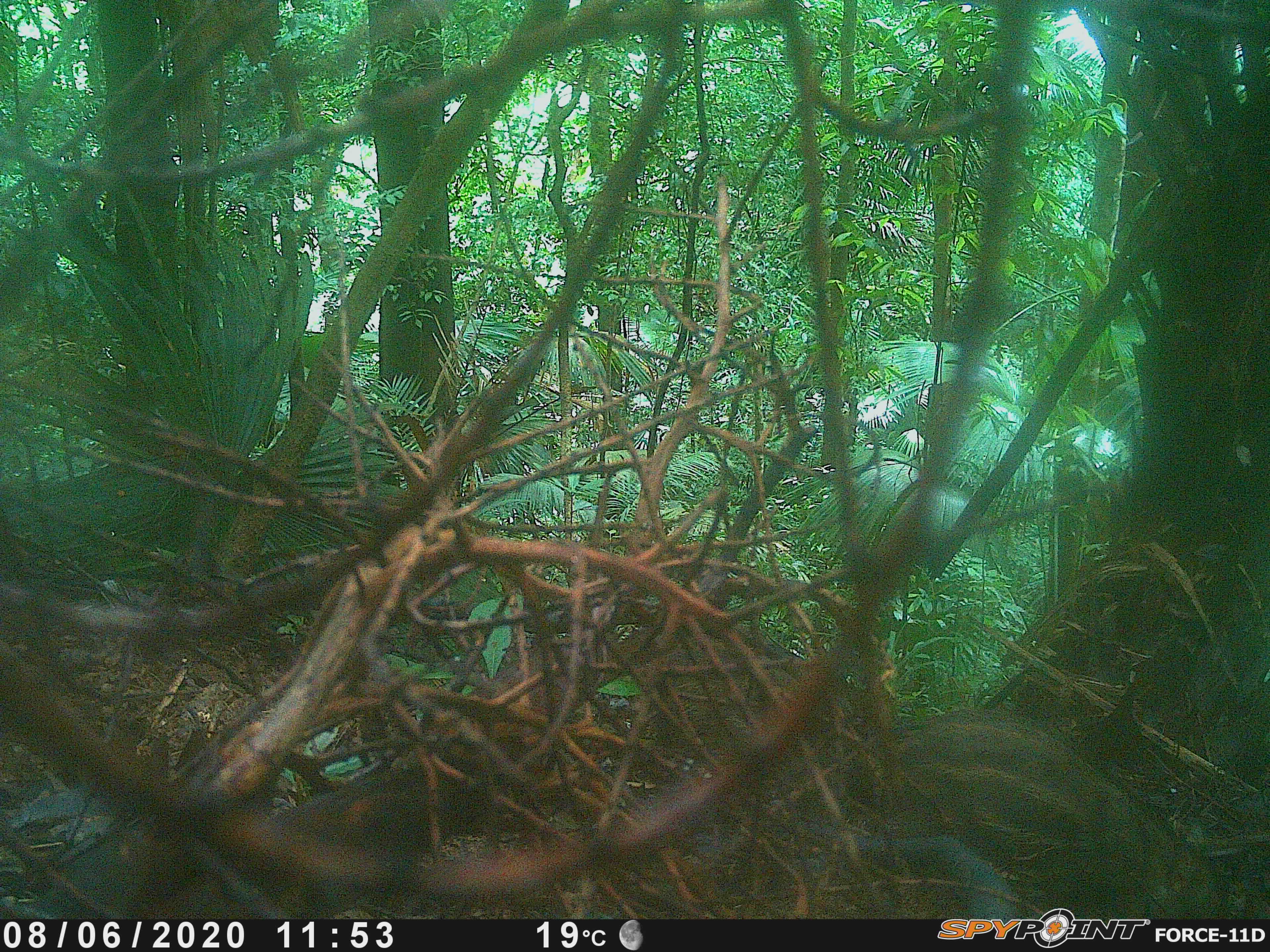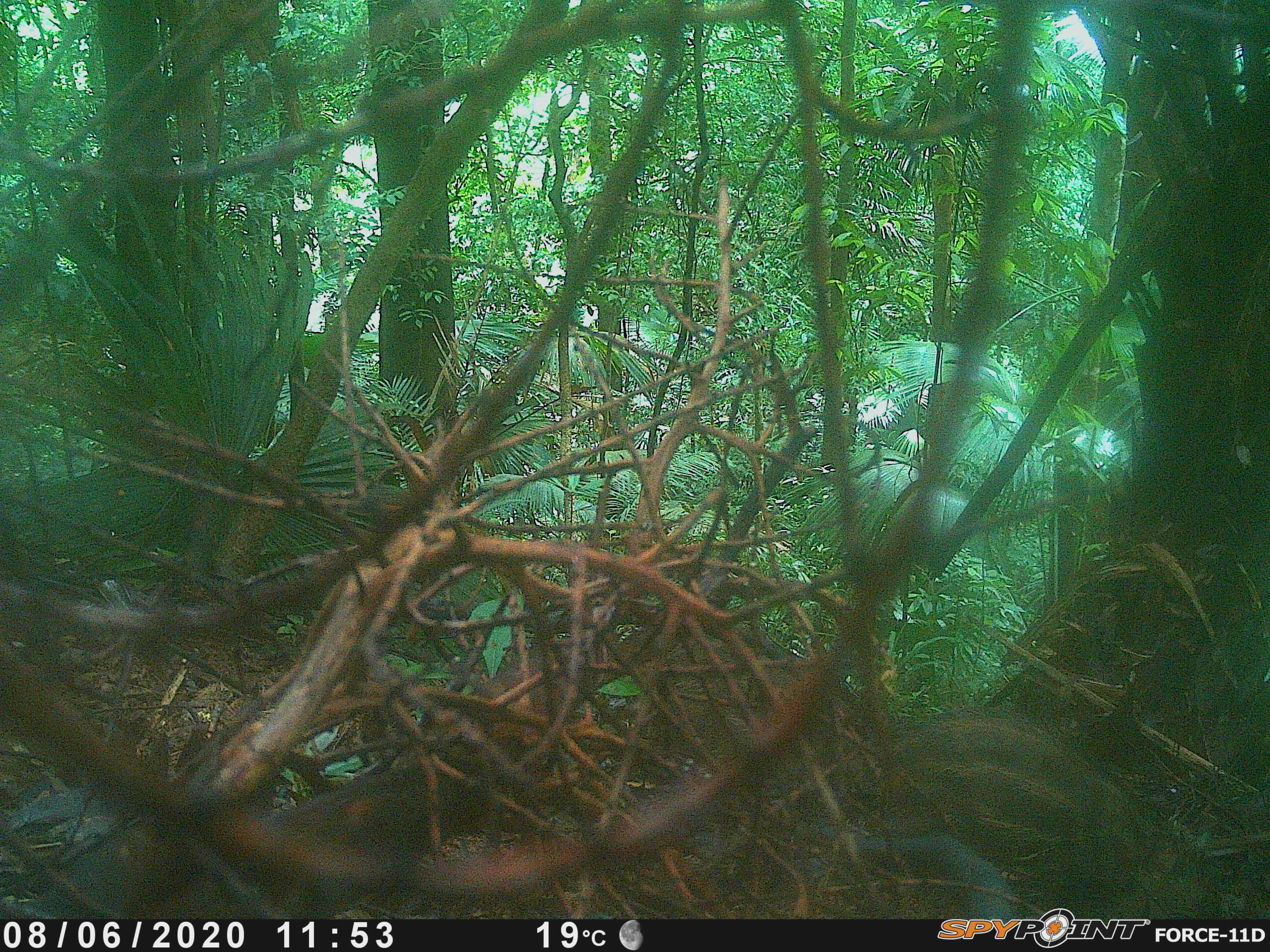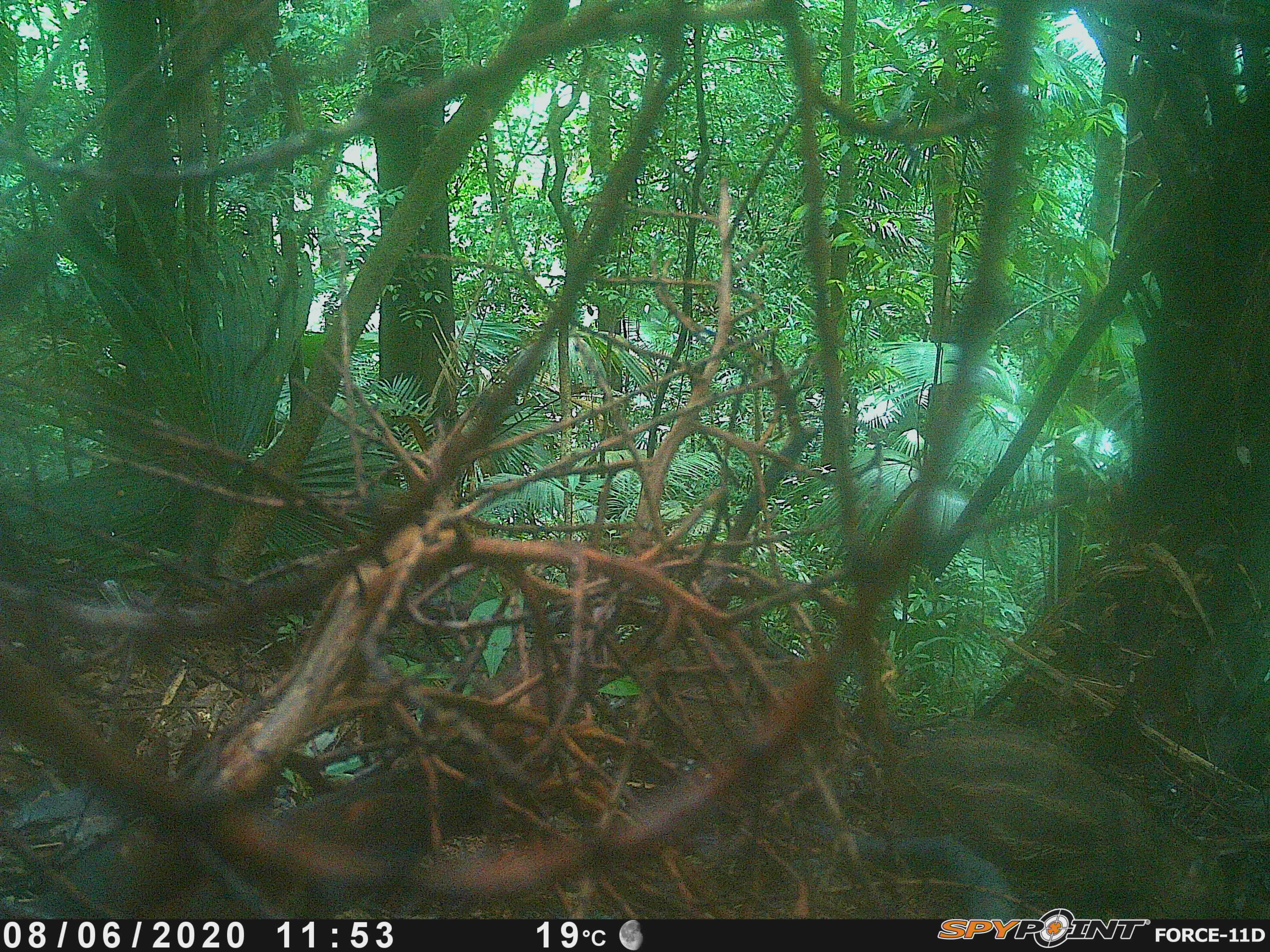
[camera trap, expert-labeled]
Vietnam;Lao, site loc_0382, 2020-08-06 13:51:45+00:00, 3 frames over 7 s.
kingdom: Animalia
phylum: Chordata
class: Mammalia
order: Artiodactyla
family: Suidae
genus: Sus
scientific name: Sus scrofa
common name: eurasian wild pig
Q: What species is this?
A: Eurasian wild pig (Sus scrofa).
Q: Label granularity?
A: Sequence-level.